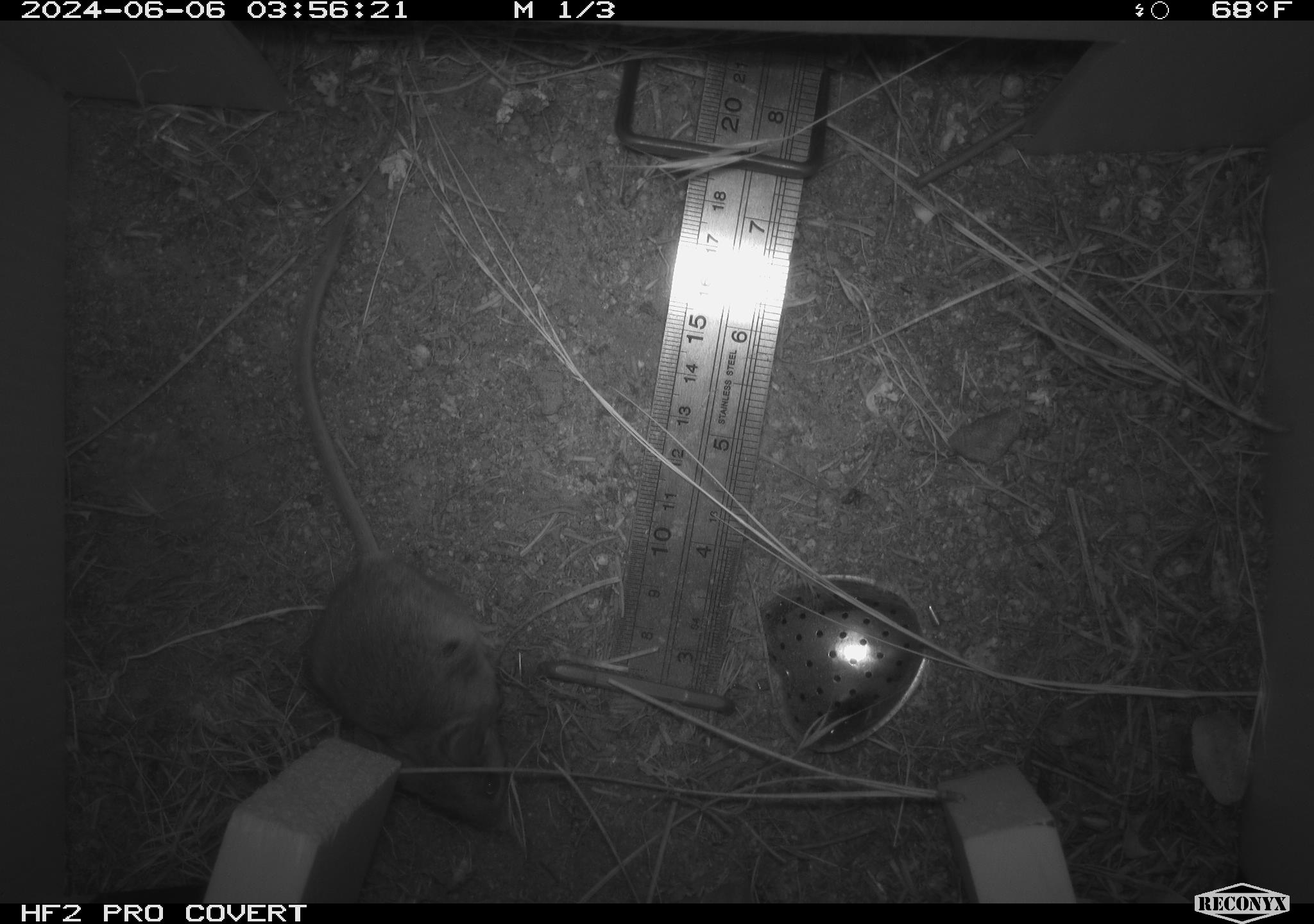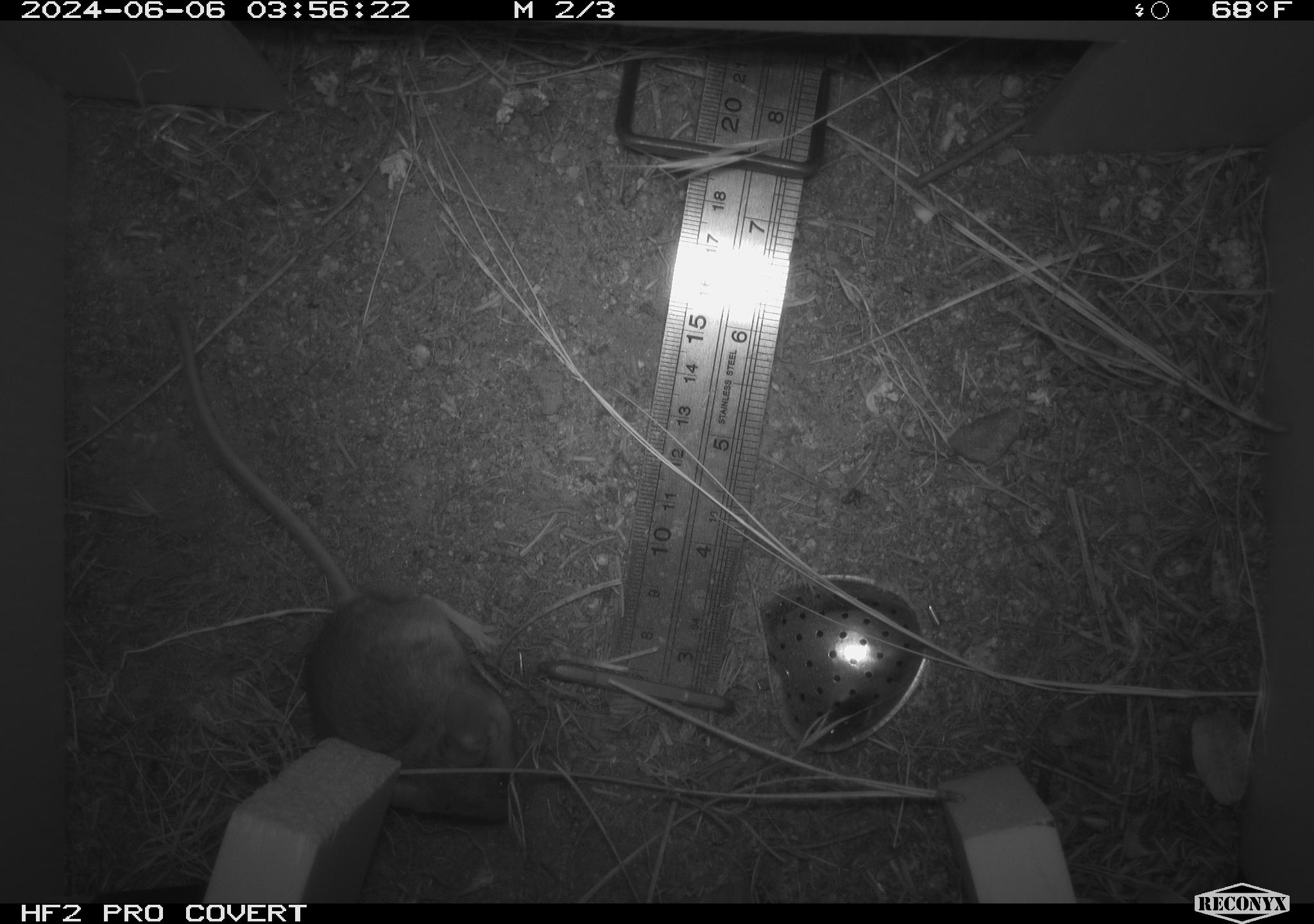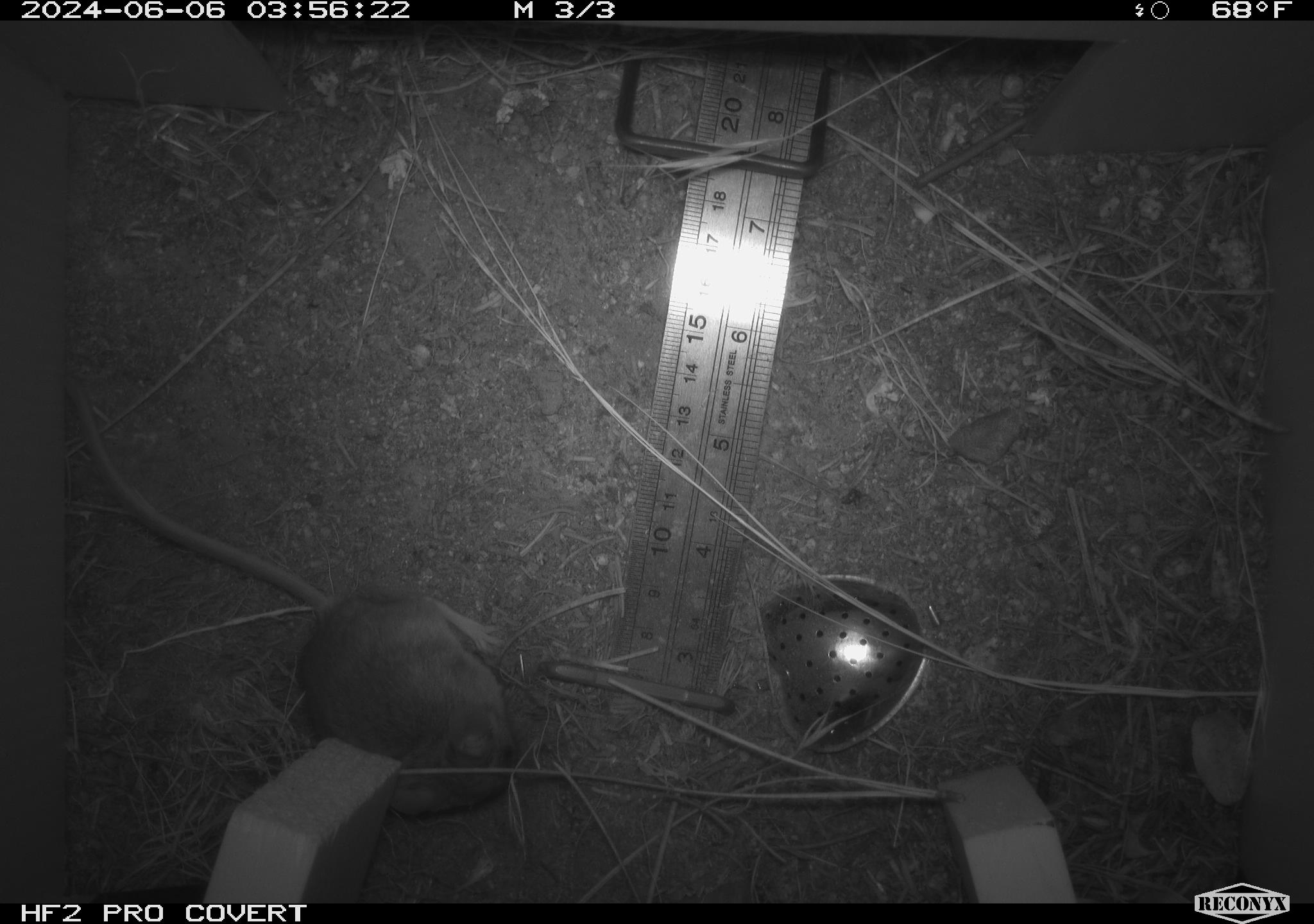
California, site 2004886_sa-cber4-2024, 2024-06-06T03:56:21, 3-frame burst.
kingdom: Animalia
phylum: Chordata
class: Mammalia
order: Rodentia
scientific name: Rodentia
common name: mouse species